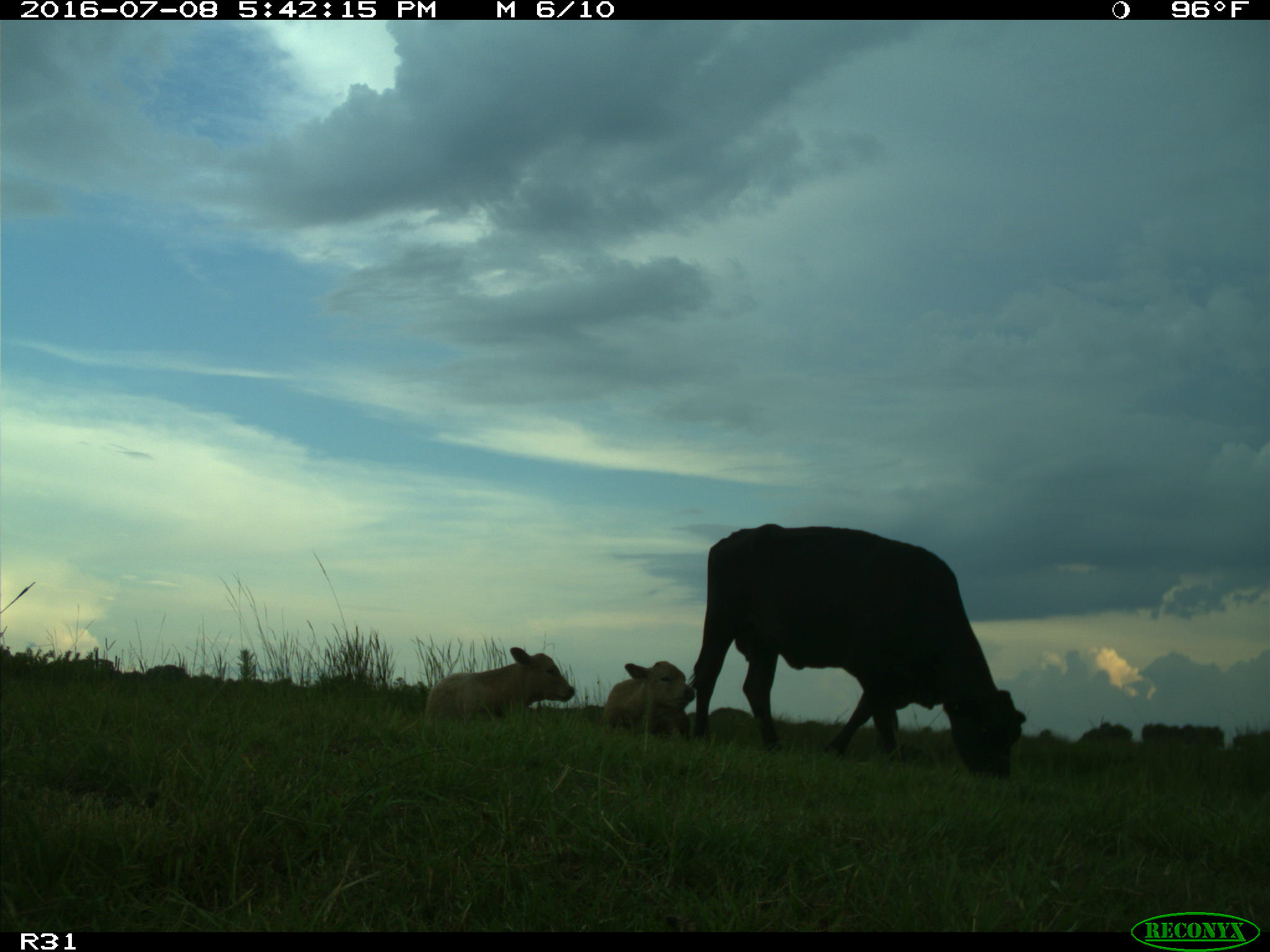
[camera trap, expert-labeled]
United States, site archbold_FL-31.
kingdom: Animalia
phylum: Chordata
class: Mammalia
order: Artiodactyla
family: Bovidae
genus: Bos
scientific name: Bos taurus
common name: domestic cow